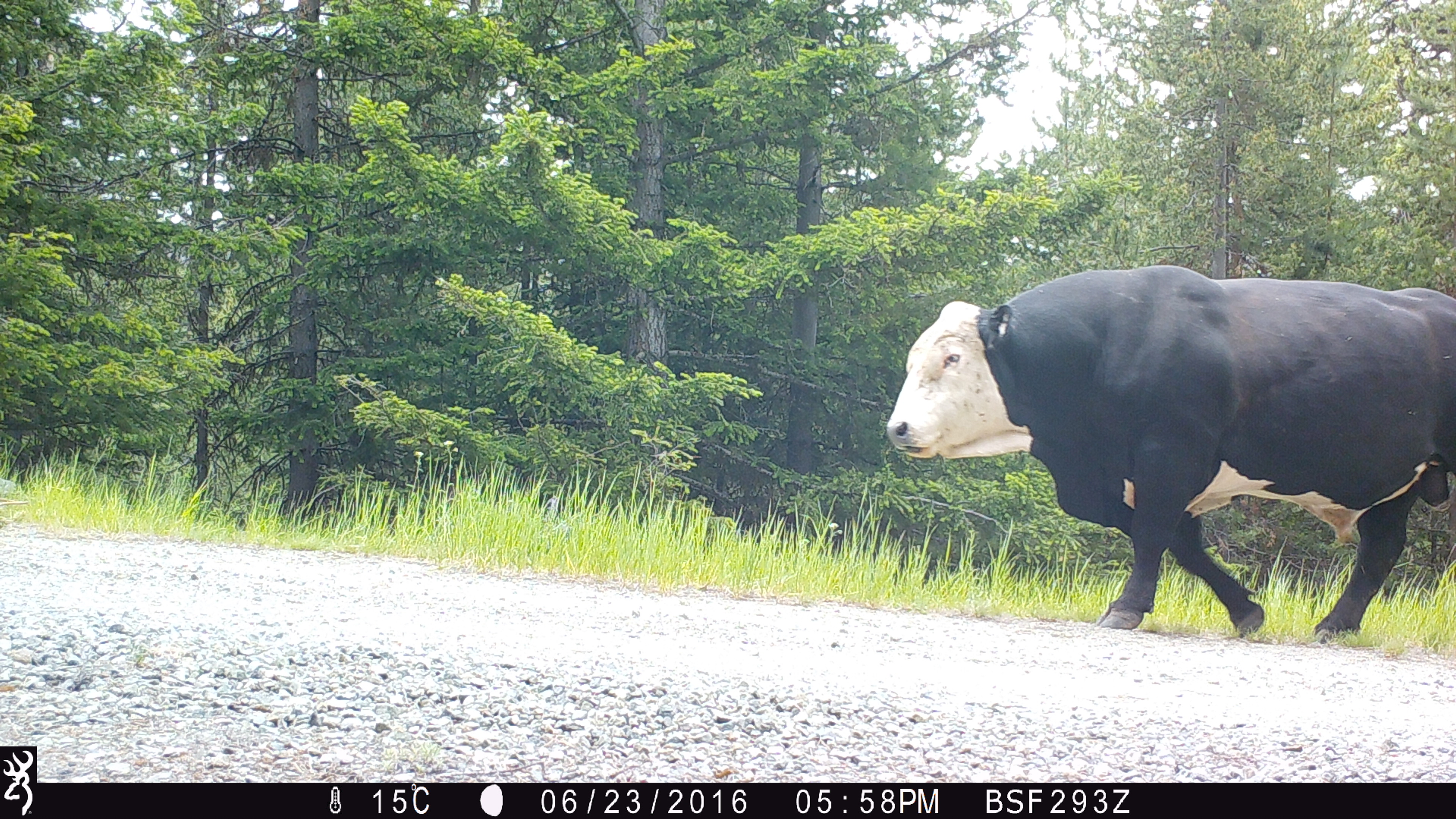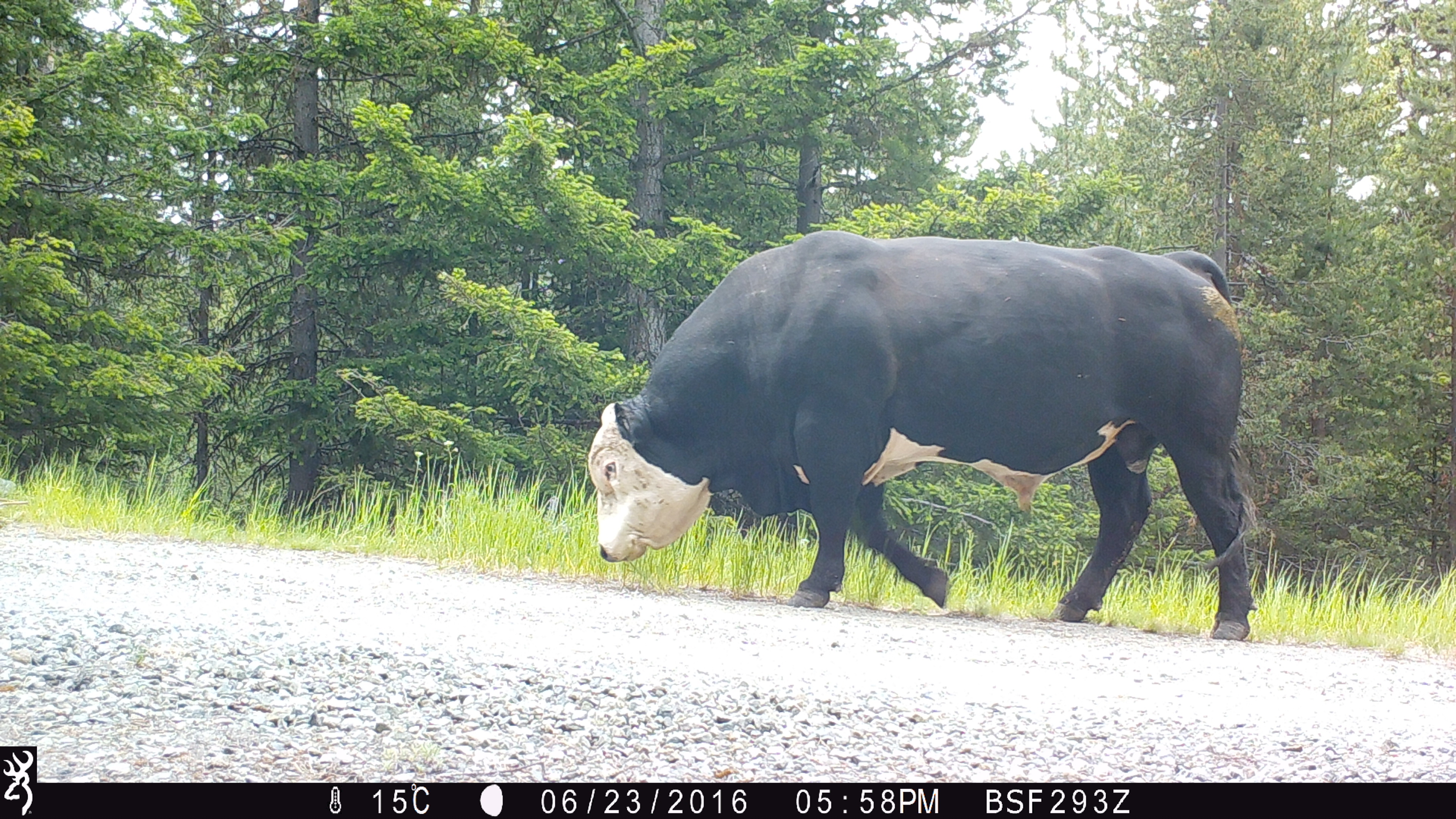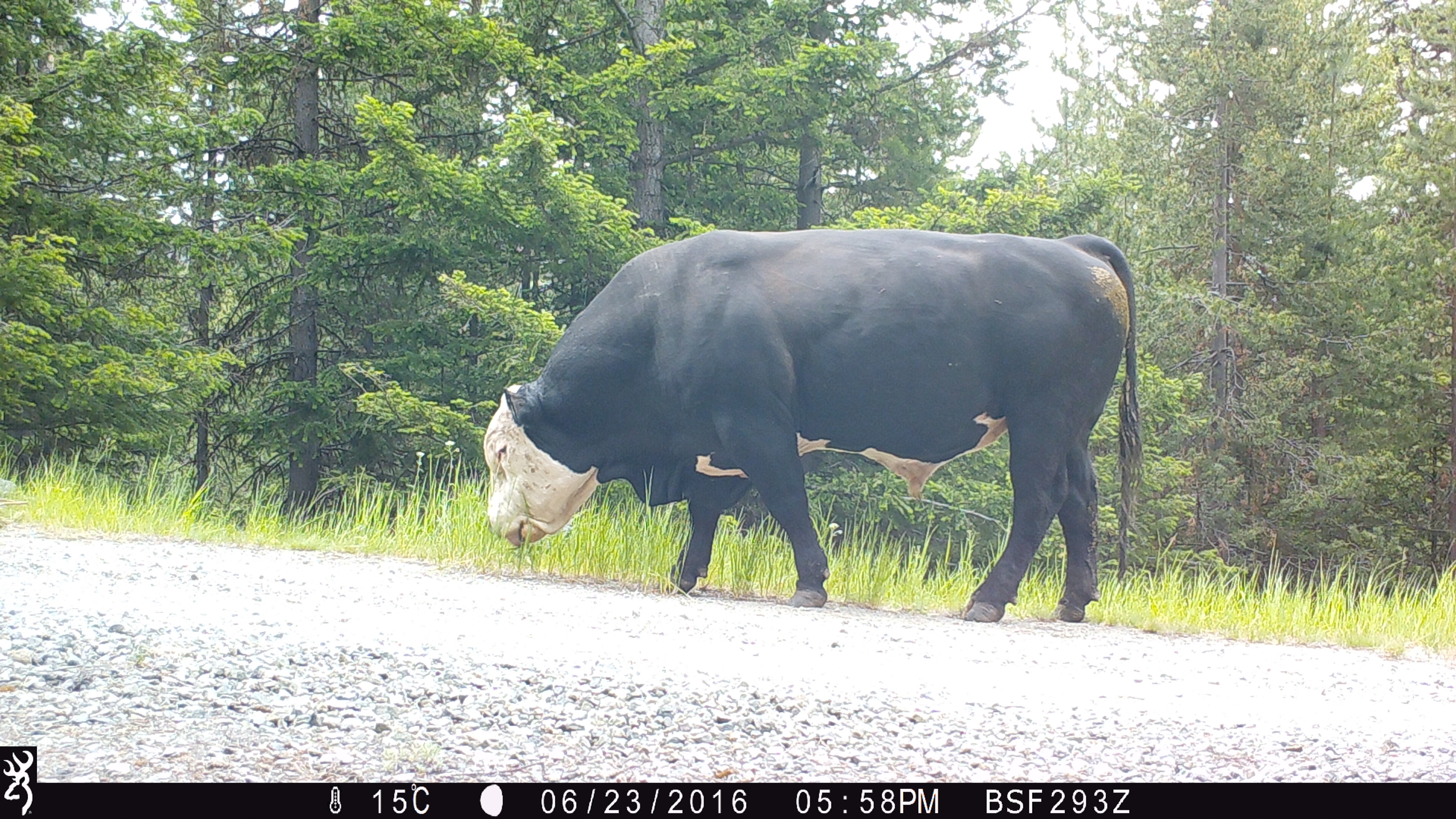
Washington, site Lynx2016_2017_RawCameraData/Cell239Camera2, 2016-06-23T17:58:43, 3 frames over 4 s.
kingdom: Animalia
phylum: Chordata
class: Mammalia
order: Artiodactyla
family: Bovidae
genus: Bos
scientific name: Bos taurus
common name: domestic cattle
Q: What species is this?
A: Domestic cattle (Bos taurus).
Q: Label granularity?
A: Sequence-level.